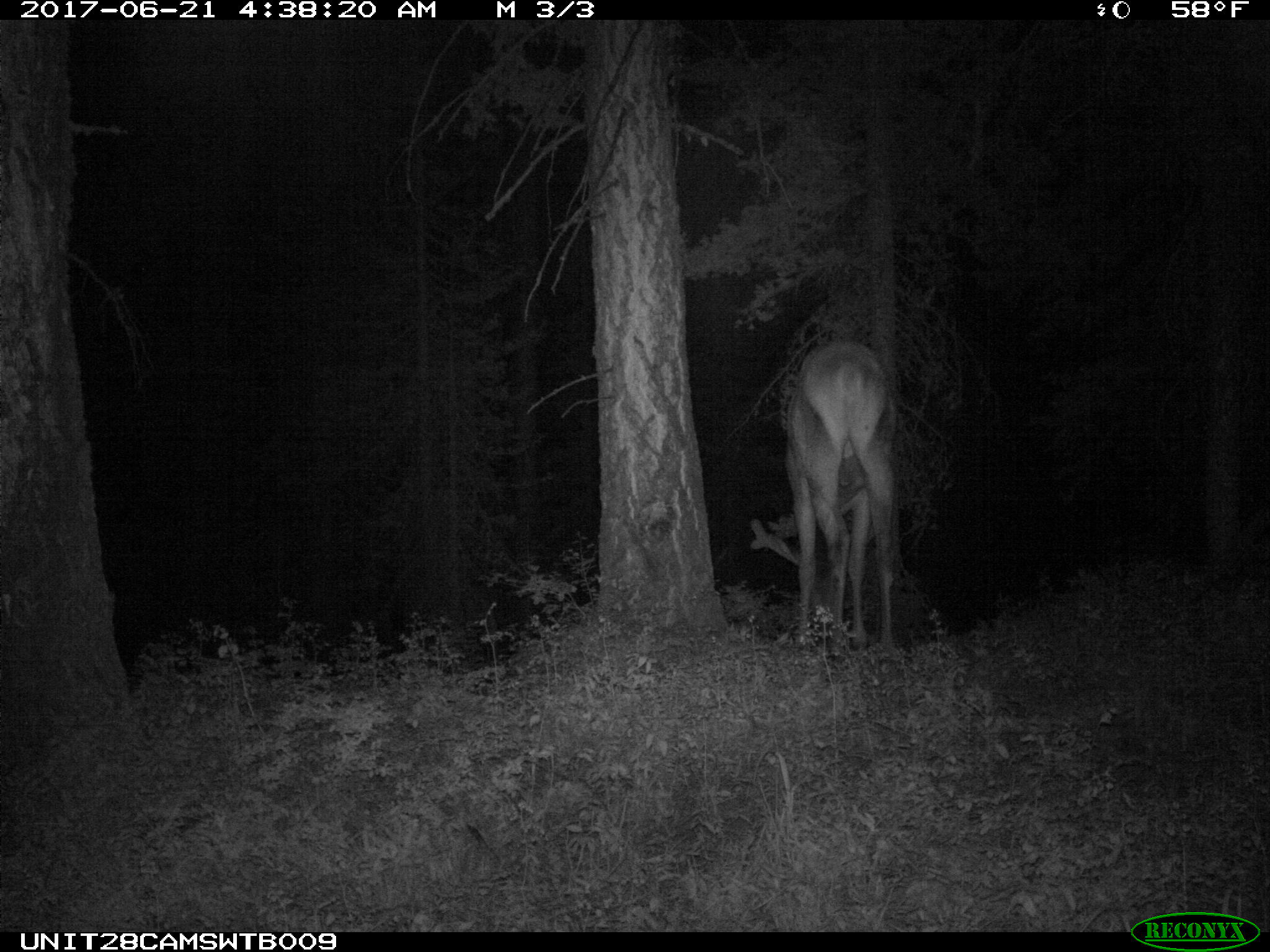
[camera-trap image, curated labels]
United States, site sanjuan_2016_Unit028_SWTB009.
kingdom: Animalia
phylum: Chordata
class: Mammalia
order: Artiodactyla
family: Cervidae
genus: Cervus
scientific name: Cervus elaphus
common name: red deer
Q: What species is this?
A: Cervus elaphus (red deer).